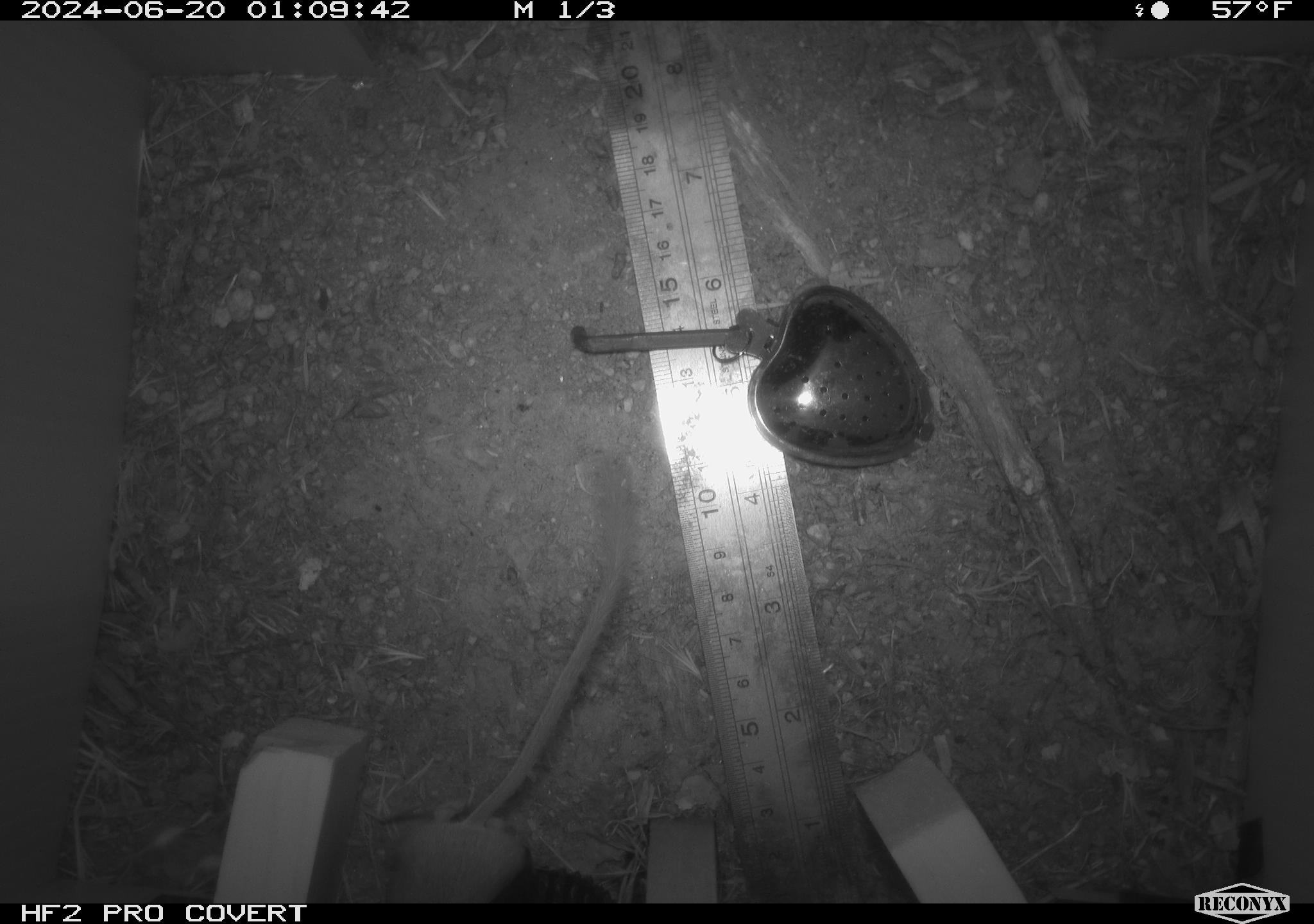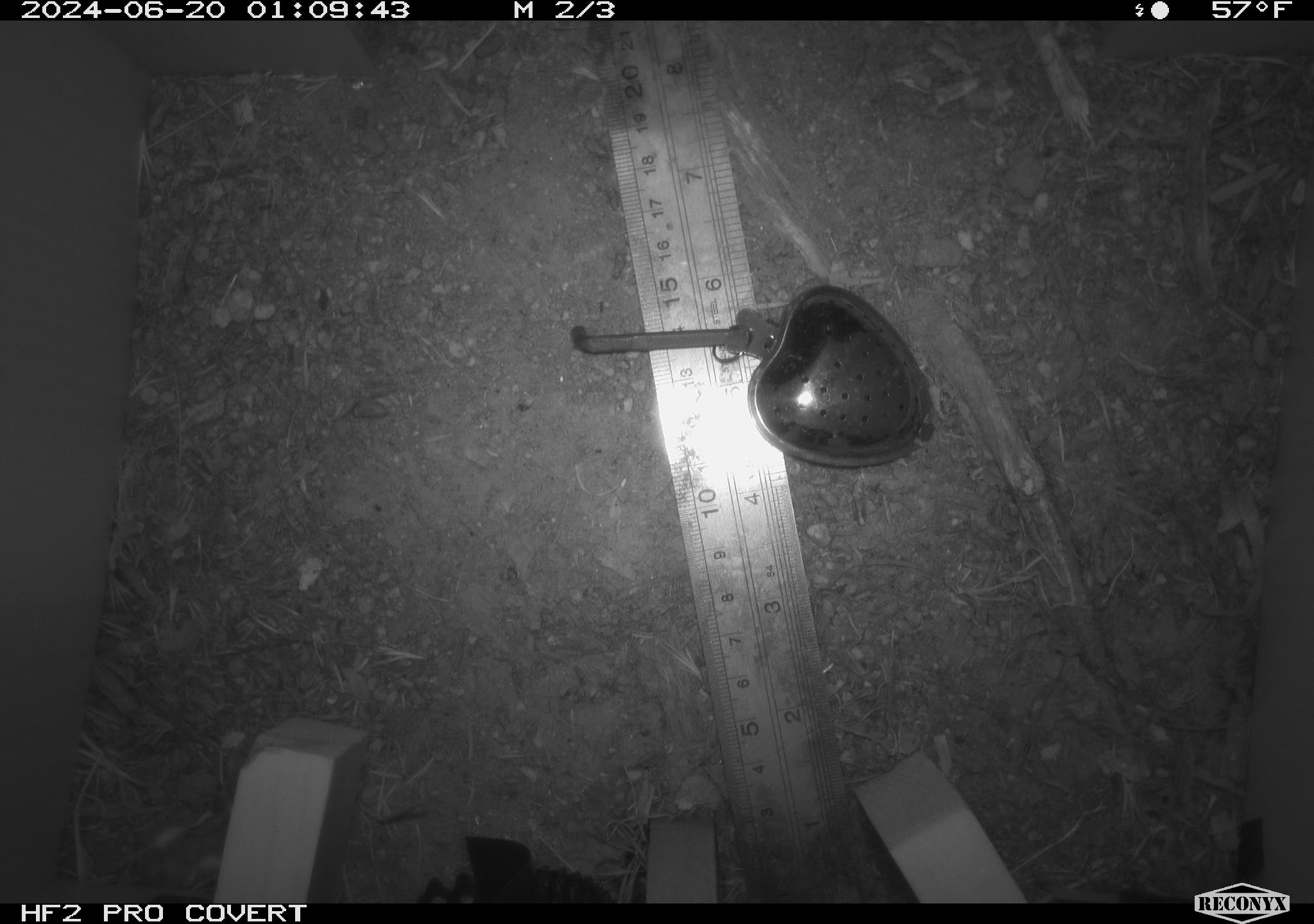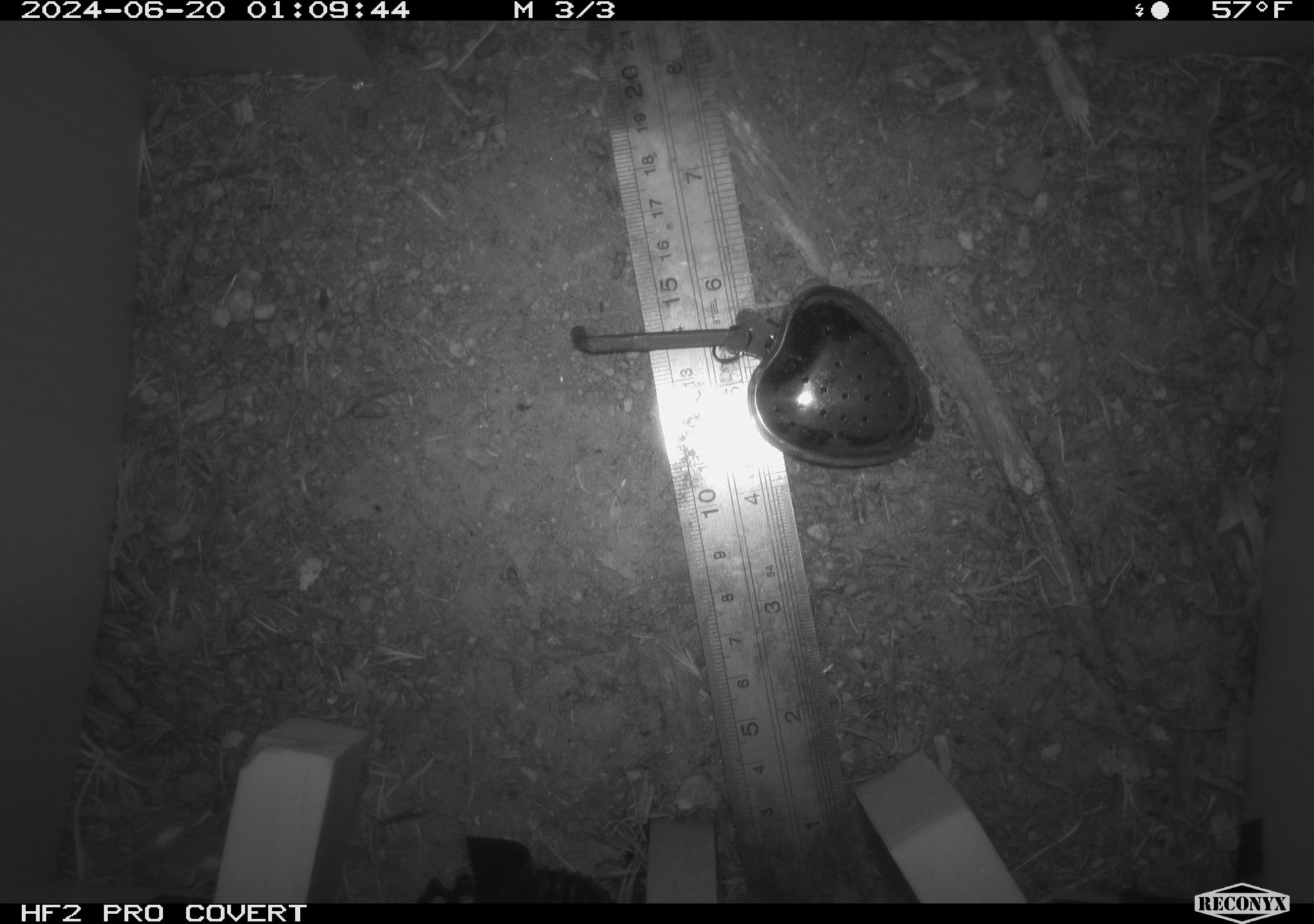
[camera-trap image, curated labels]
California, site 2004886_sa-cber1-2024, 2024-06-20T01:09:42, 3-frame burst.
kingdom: Animalia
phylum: Chordata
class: Mammalia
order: Rodentia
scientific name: Rodentia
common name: mouse species